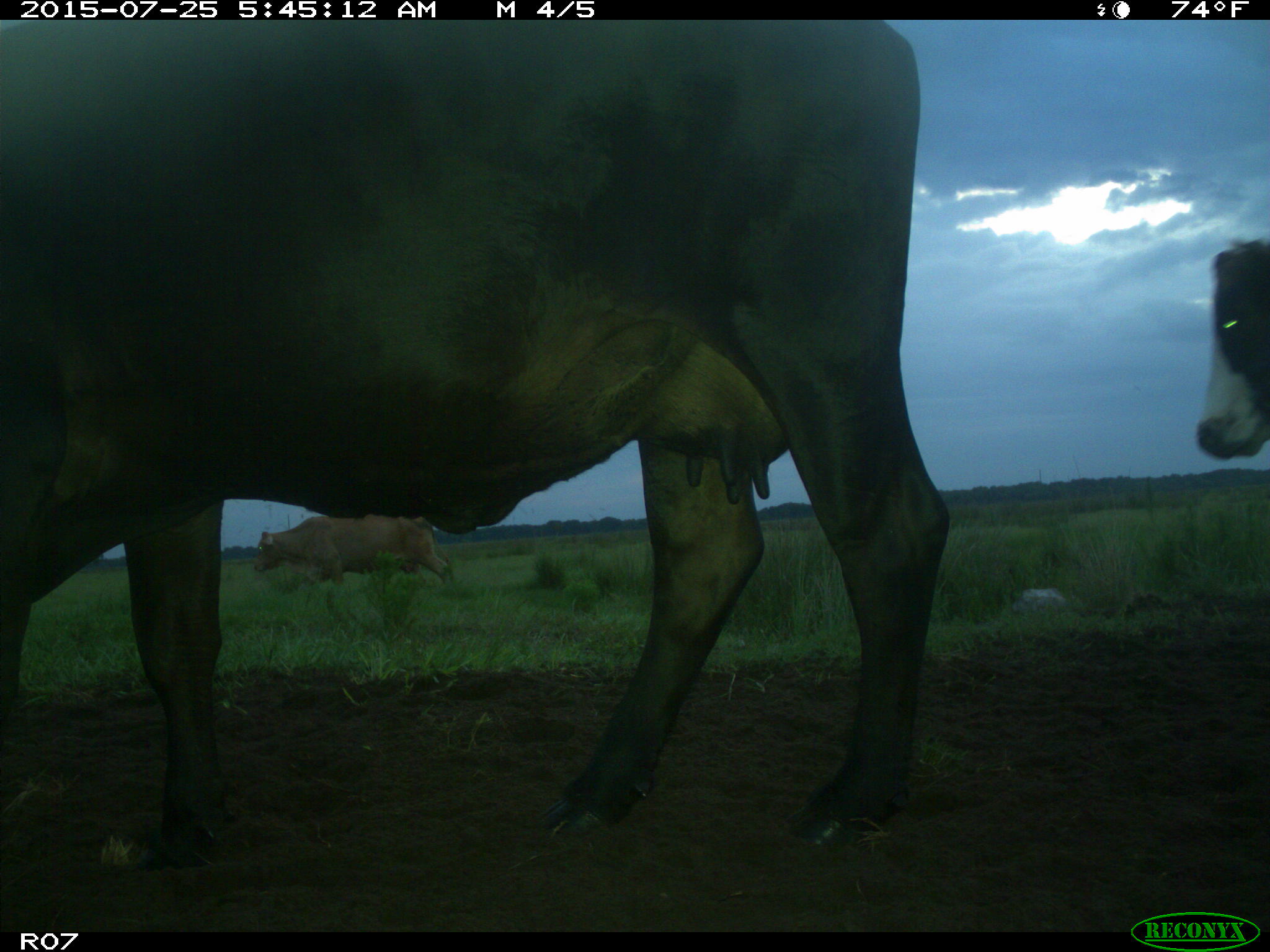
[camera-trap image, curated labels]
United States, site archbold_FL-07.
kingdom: Animalia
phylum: Chordata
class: Mammalia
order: Artiodactyla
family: Bovidae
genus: Bos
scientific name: Bos taurus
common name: domestic cow